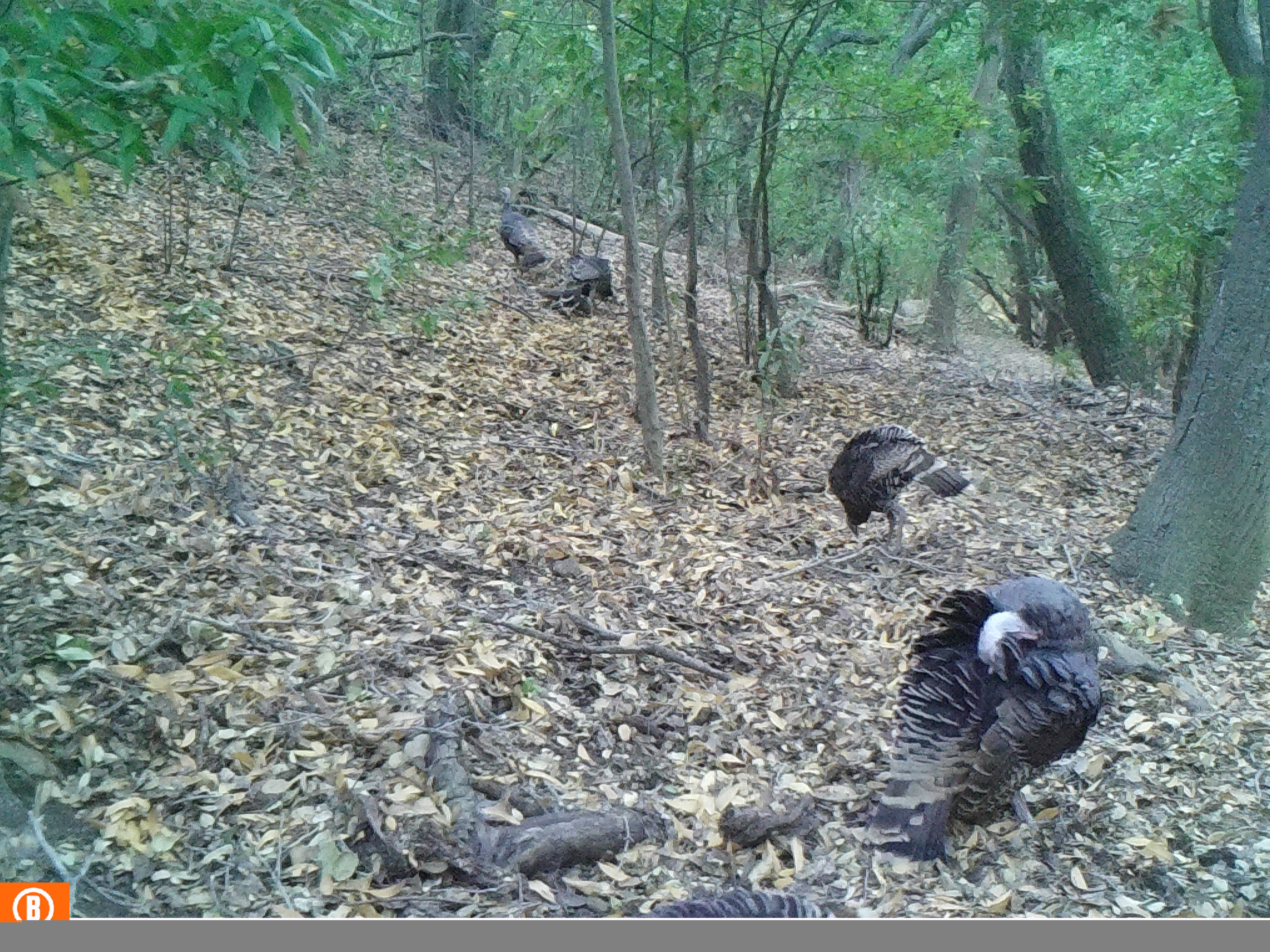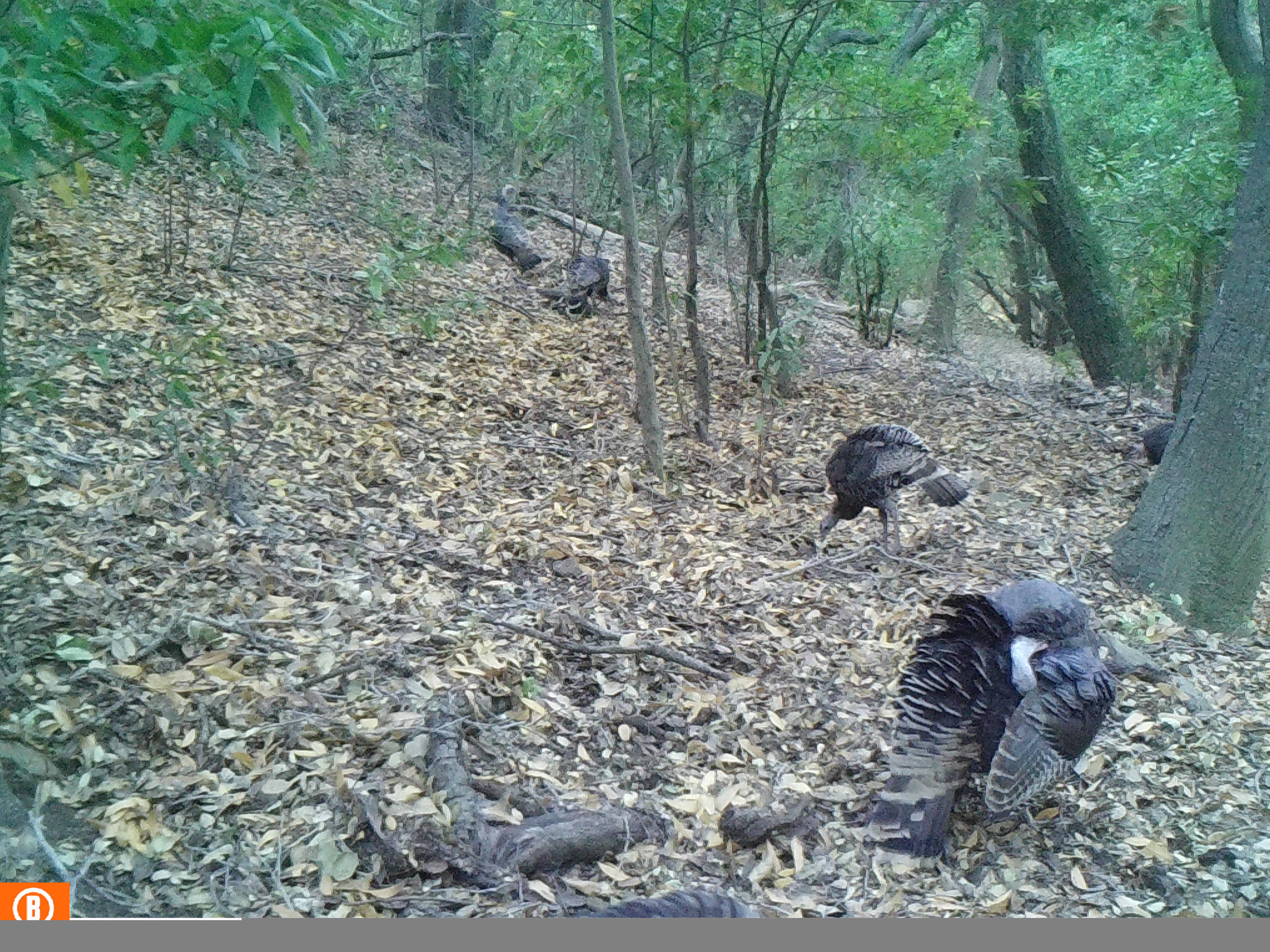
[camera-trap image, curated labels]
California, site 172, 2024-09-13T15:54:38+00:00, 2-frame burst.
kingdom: Animalia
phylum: Chordata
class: Aves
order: Galliformes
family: Phasianidae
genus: Meleagris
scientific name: Meleagris gallopavo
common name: turkey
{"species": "turkey (Meleagris gallopavo)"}